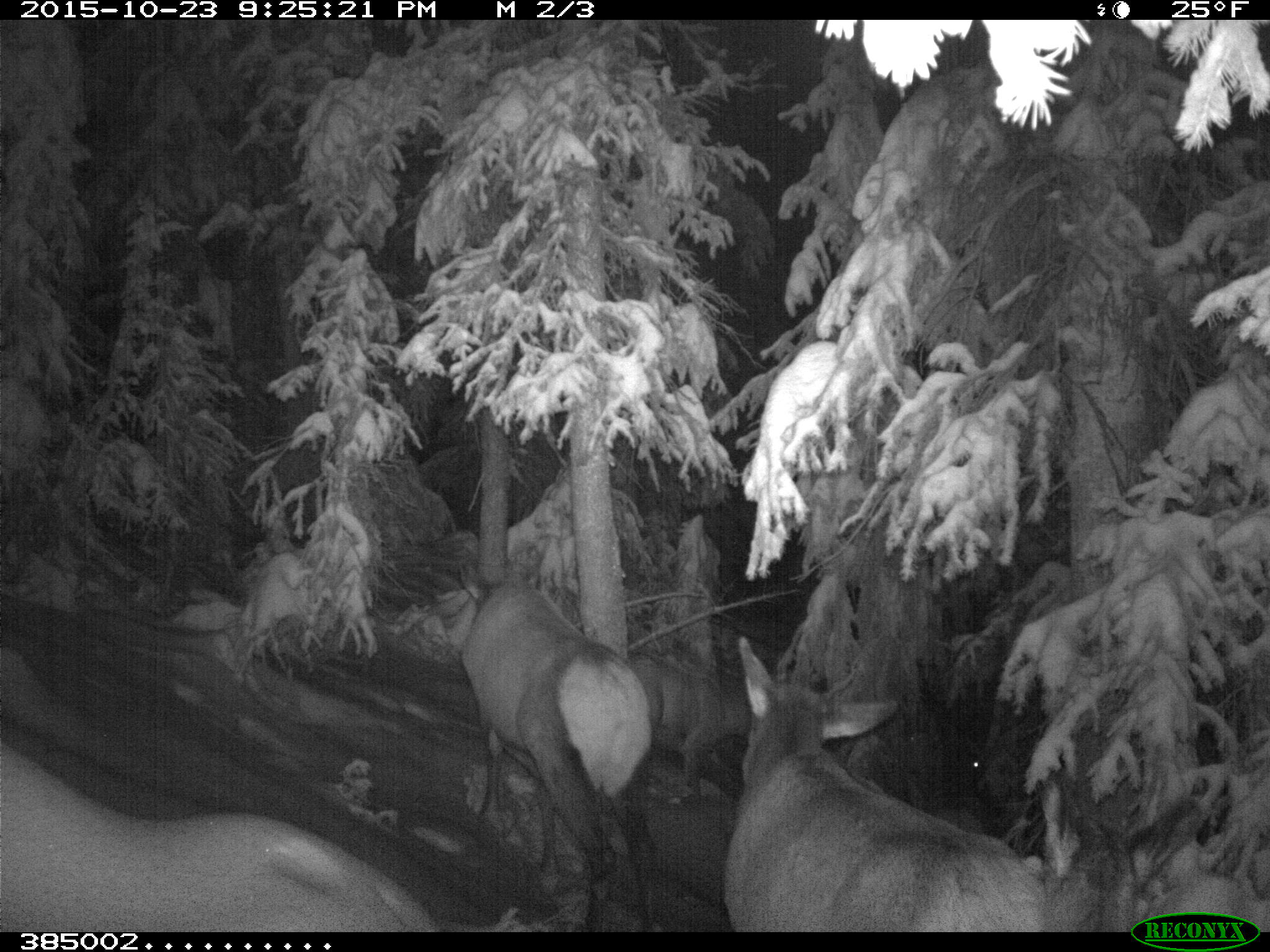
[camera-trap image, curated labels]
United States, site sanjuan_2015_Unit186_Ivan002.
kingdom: Animalia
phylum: Chordata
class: Mammalia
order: Artiodactyla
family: Cervidae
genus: Cervus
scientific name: Cervus elaphus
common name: red deer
Cervus elaphus (red deer).